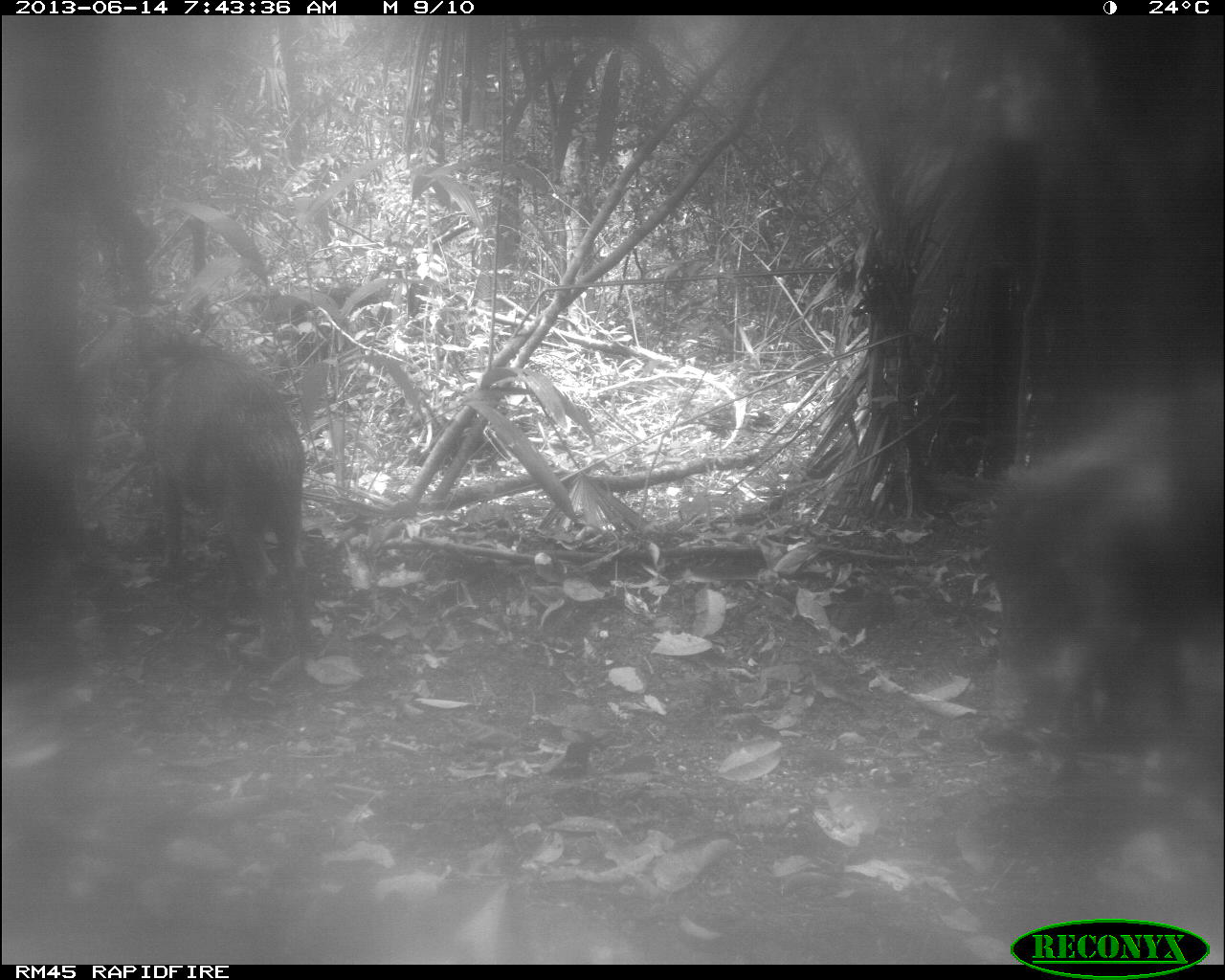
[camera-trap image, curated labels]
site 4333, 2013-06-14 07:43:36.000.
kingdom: Animalia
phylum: Chordata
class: Mammalia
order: Artiodactyla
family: Tayassuidae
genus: Tayassu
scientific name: Tayassu pecari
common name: white-lipped peccary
Tayassu pecari (white-lipped peccary), count 6.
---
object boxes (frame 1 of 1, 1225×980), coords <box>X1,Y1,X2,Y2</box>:
tayassu pecari: <box>946,372,1216,786</box>; <box>115,322,330,682</box>